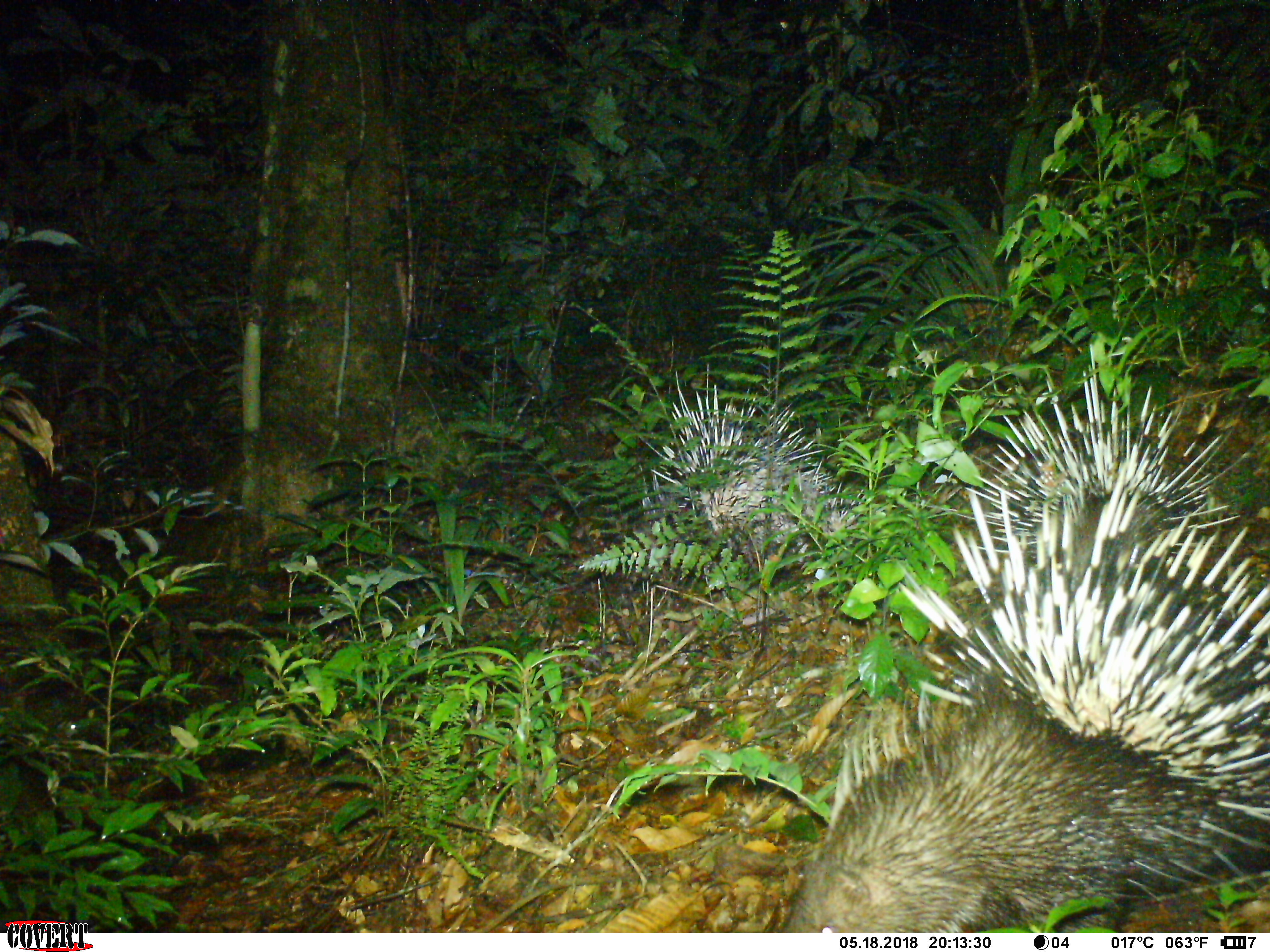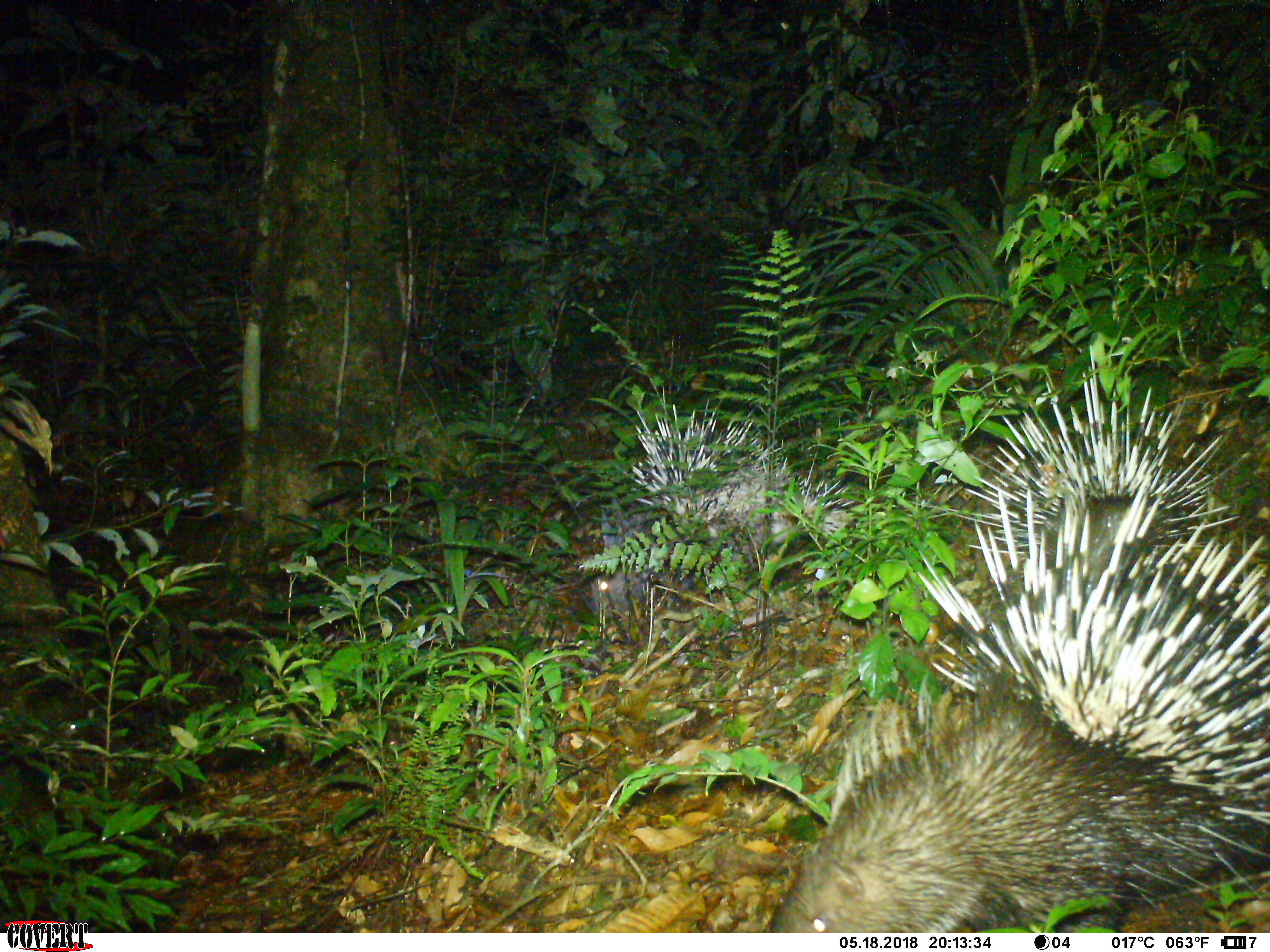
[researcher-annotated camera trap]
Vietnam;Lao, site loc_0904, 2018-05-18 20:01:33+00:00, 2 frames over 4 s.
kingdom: Animalia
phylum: Chordata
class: Mammalia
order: Rodentia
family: Hystricidae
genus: Hystrix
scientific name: Hystrix brachyura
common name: malayan porcupine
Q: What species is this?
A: Malayan porcupine (Hystrix brachyura).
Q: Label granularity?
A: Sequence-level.